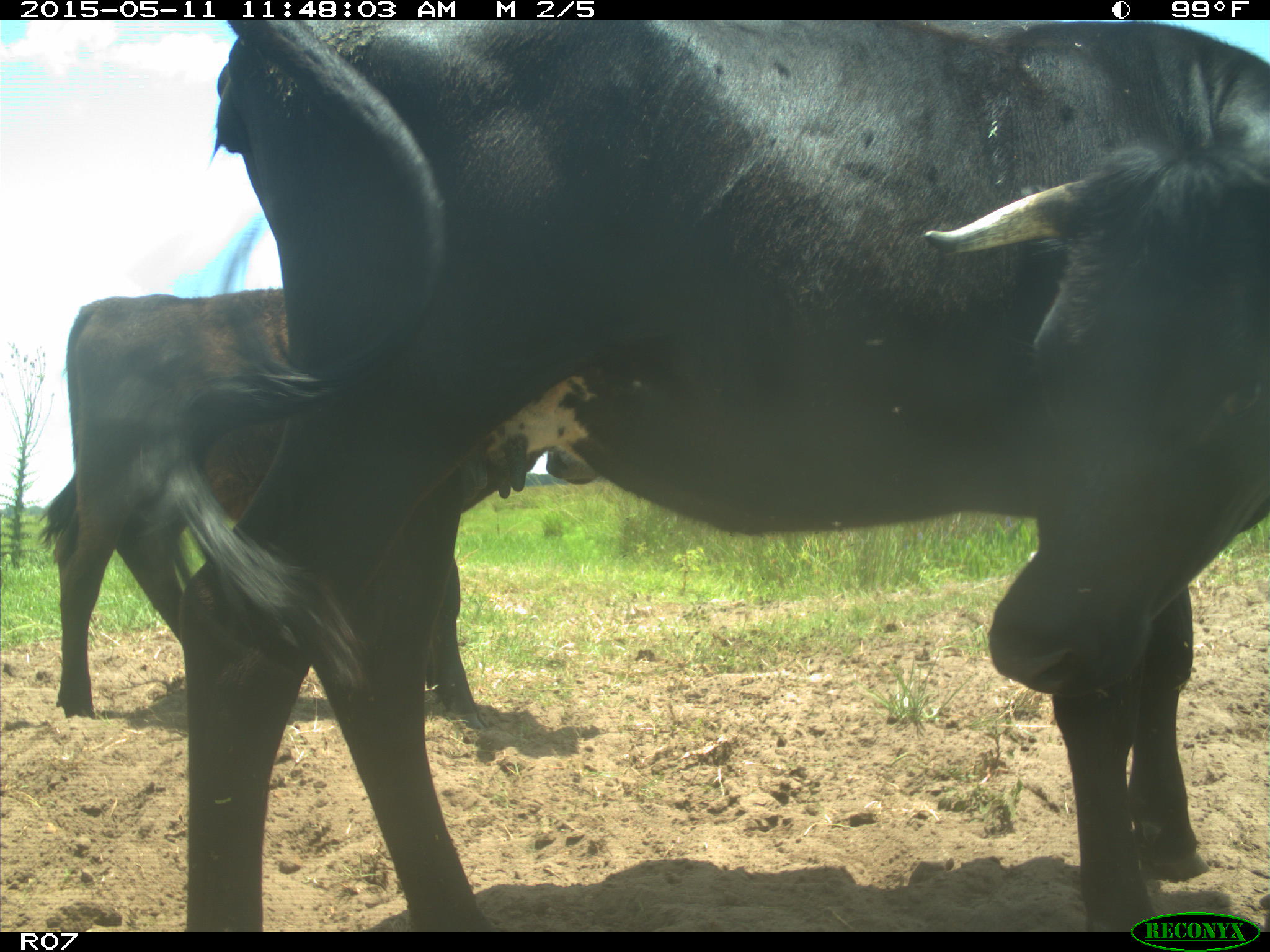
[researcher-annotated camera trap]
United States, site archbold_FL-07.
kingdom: Animalia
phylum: Chordata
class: Mammalia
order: Artiodactyla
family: Bovidae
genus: Bos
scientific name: Bos taurus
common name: domestic cow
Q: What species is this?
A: Bos taurus (domestic cow).